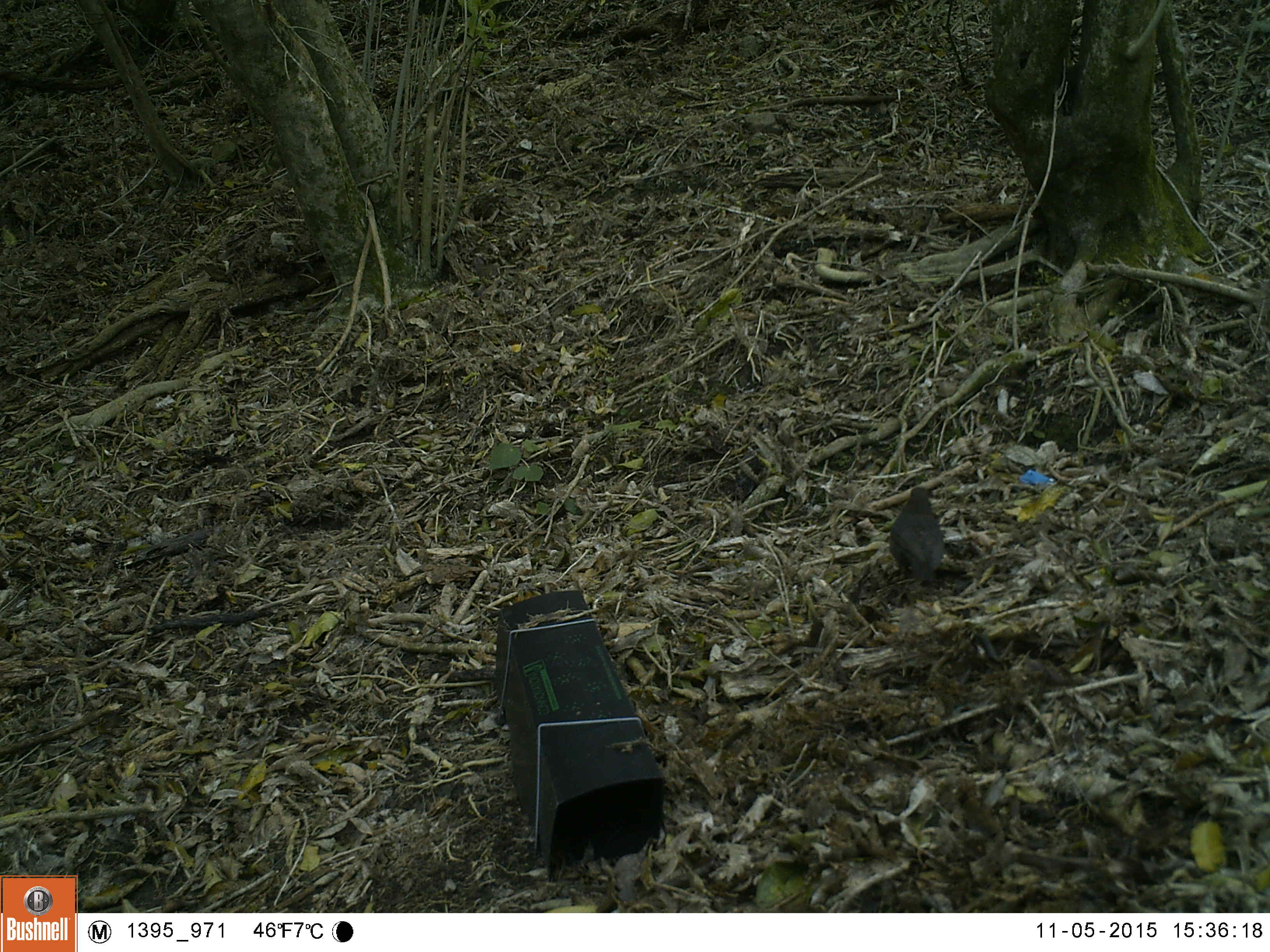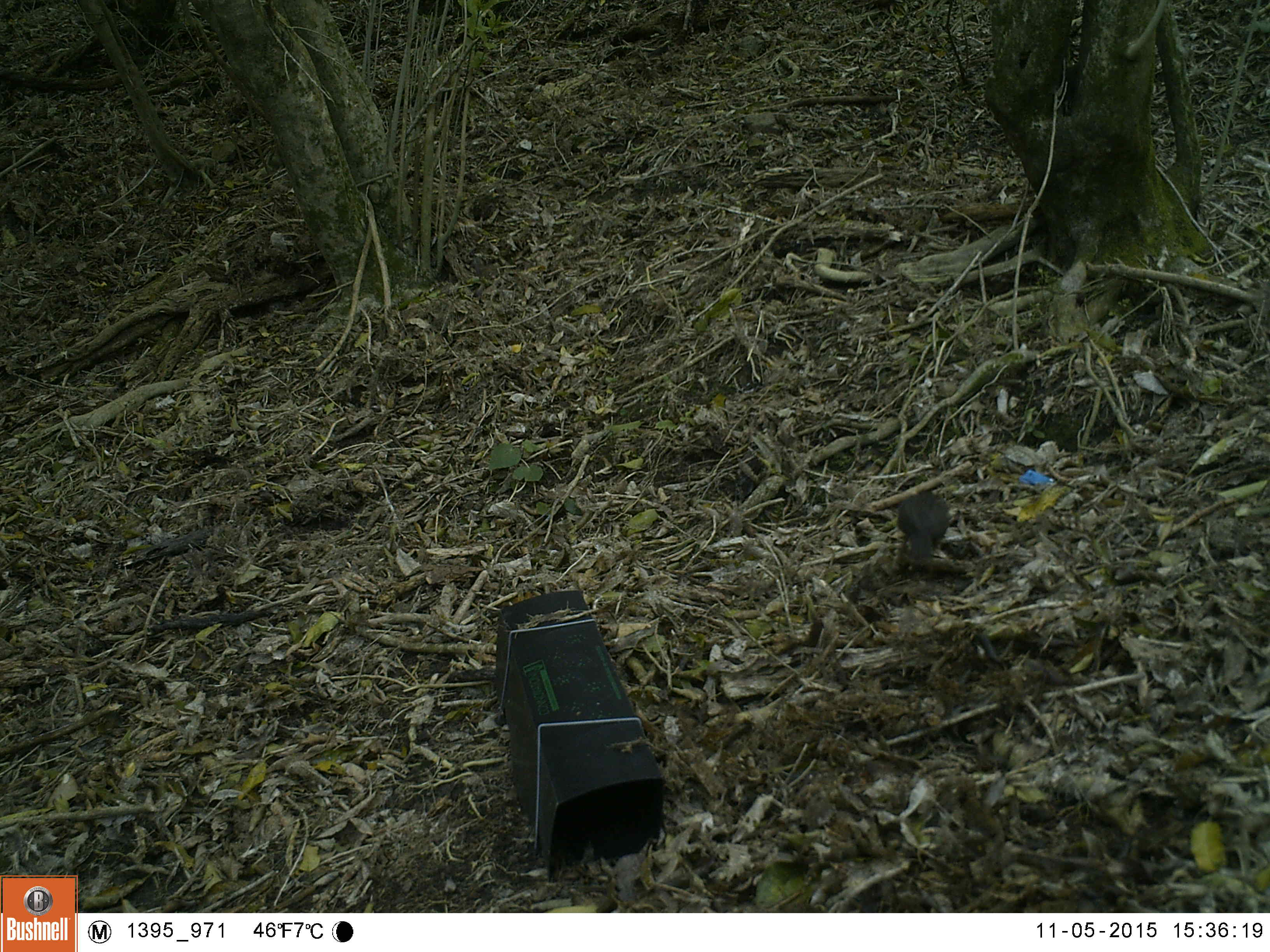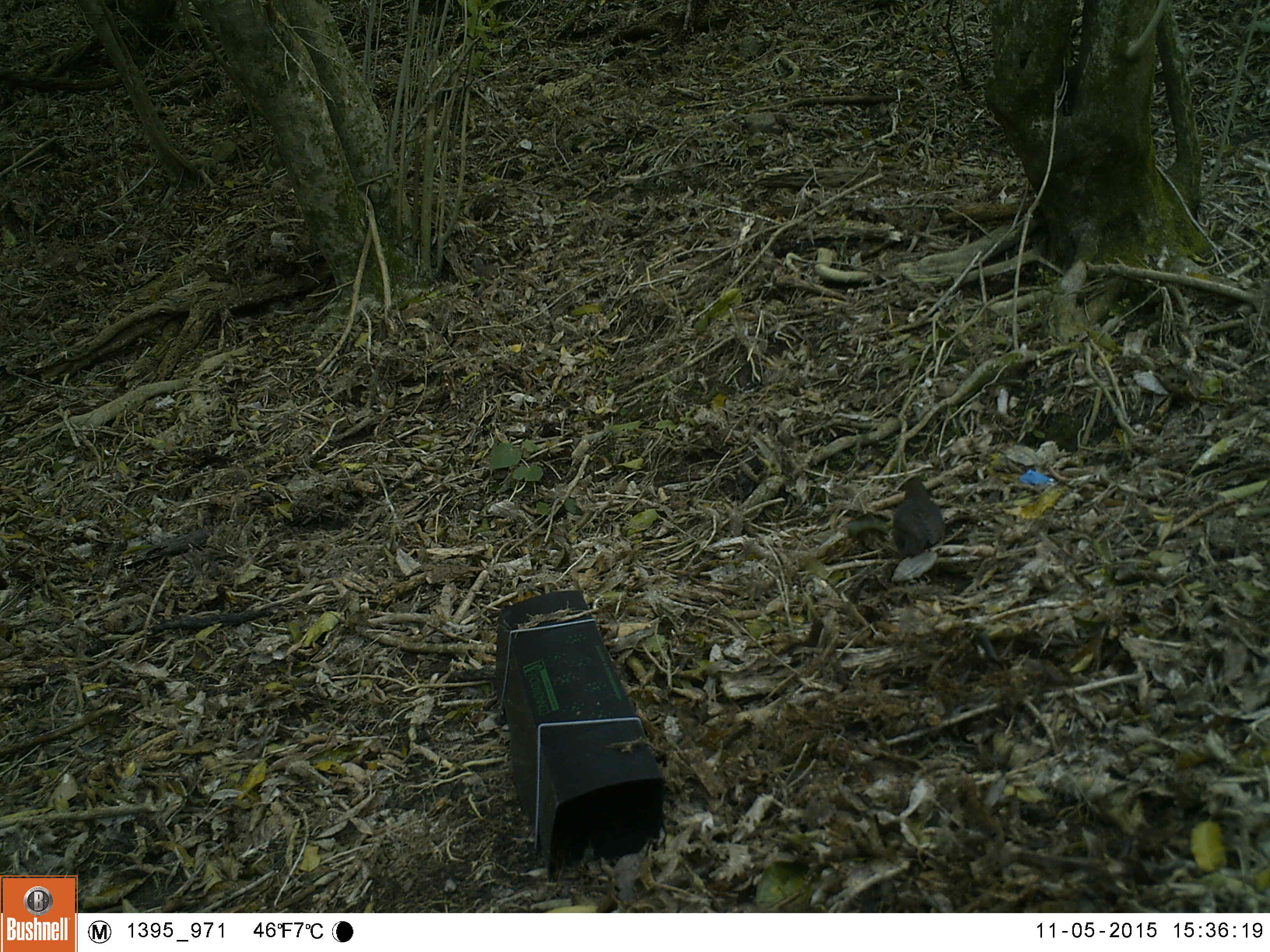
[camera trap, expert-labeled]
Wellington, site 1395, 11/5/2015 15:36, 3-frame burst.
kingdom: Animalia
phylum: Chordata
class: Aves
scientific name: Aves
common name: bird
Bird (Aves).